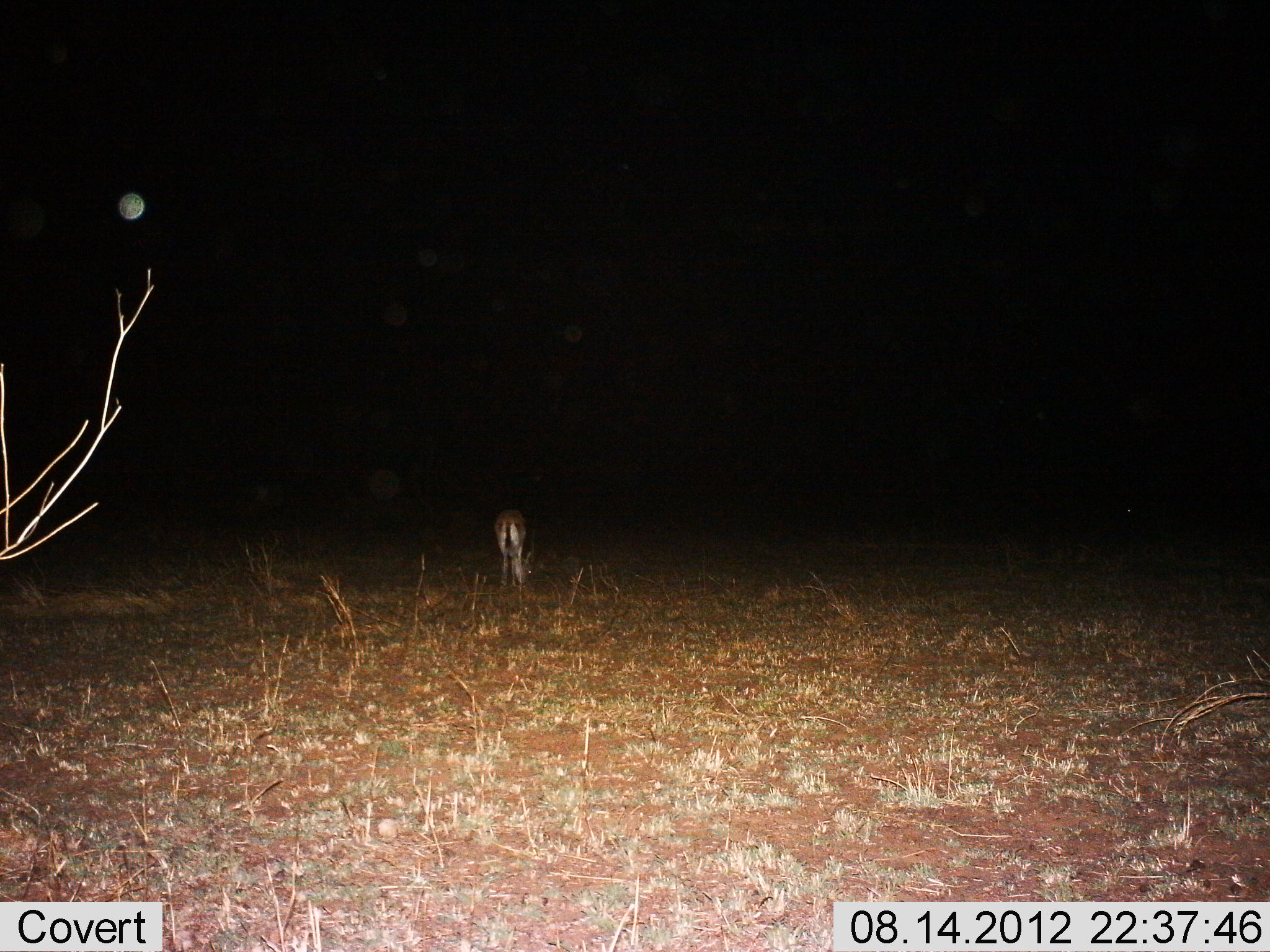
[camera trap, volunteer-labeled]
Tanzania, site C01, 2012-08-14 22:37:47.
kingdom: Animalia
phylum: Chordata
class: Mammalia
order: Artiodactyla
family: Bovidae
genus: Eudorcas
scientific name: Eudorcas thomsonii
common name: thomson's gazelle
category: gazellethomsons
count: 1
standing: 40%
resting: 0%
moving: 0%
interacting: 0%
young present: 0%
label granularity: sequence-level